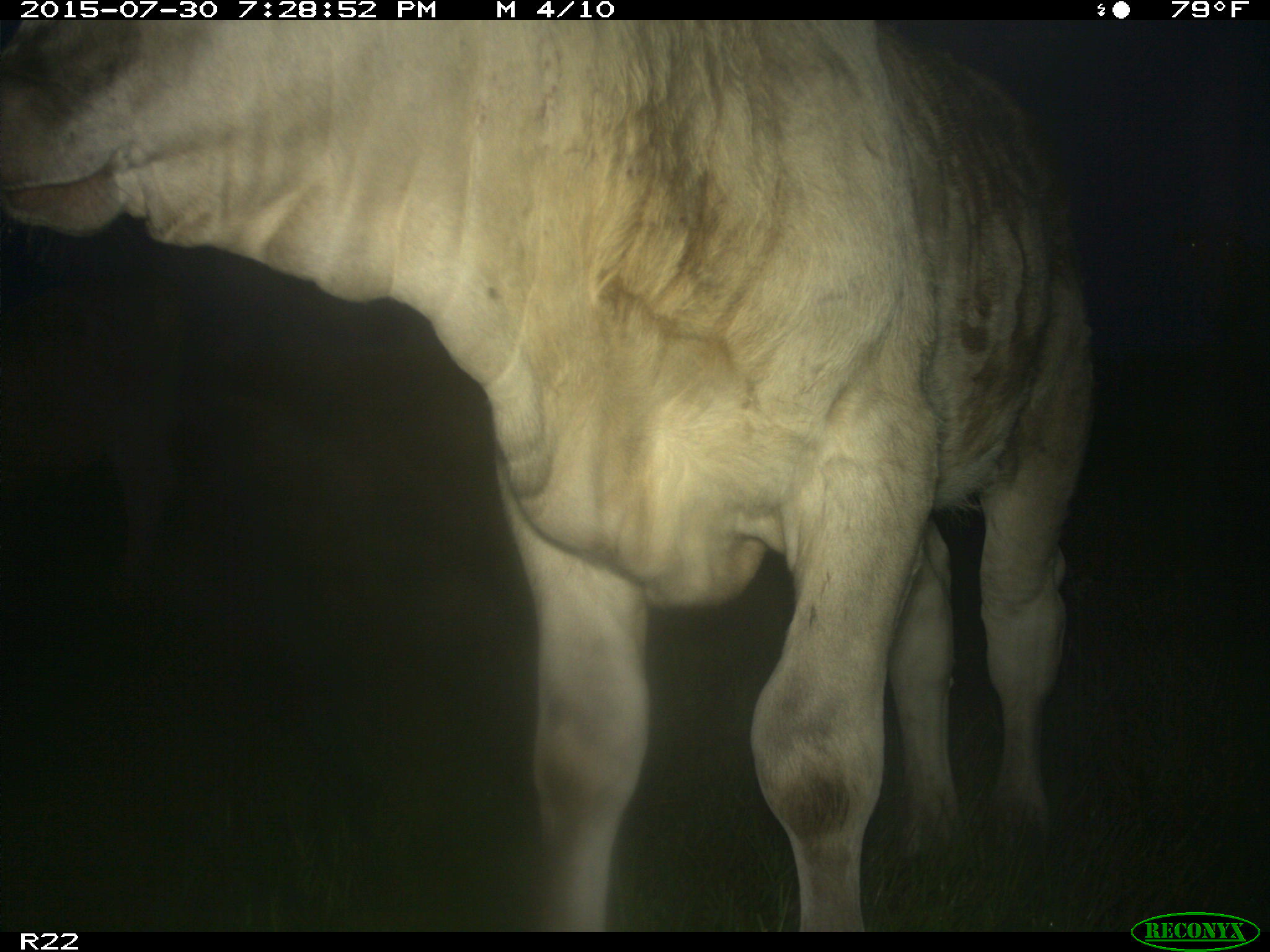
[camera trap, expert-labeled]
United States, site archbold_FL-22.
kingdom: Animalia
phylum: Chordata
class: Mammalia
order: Artiodactyla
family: Bovidae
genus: Bos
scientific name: Bos taurus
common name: domestic cow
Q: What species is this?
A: Bos taurus (domestic cow).